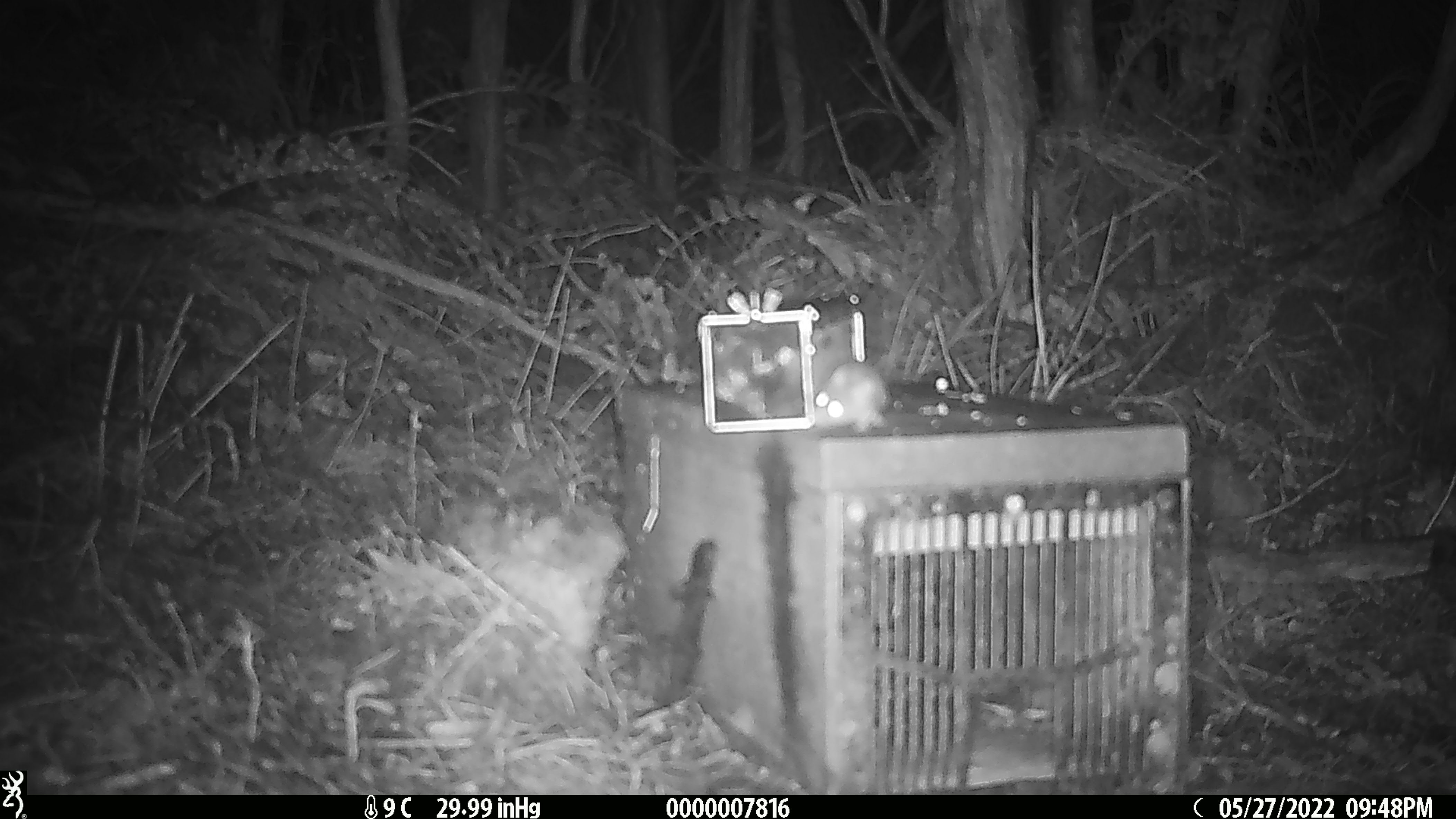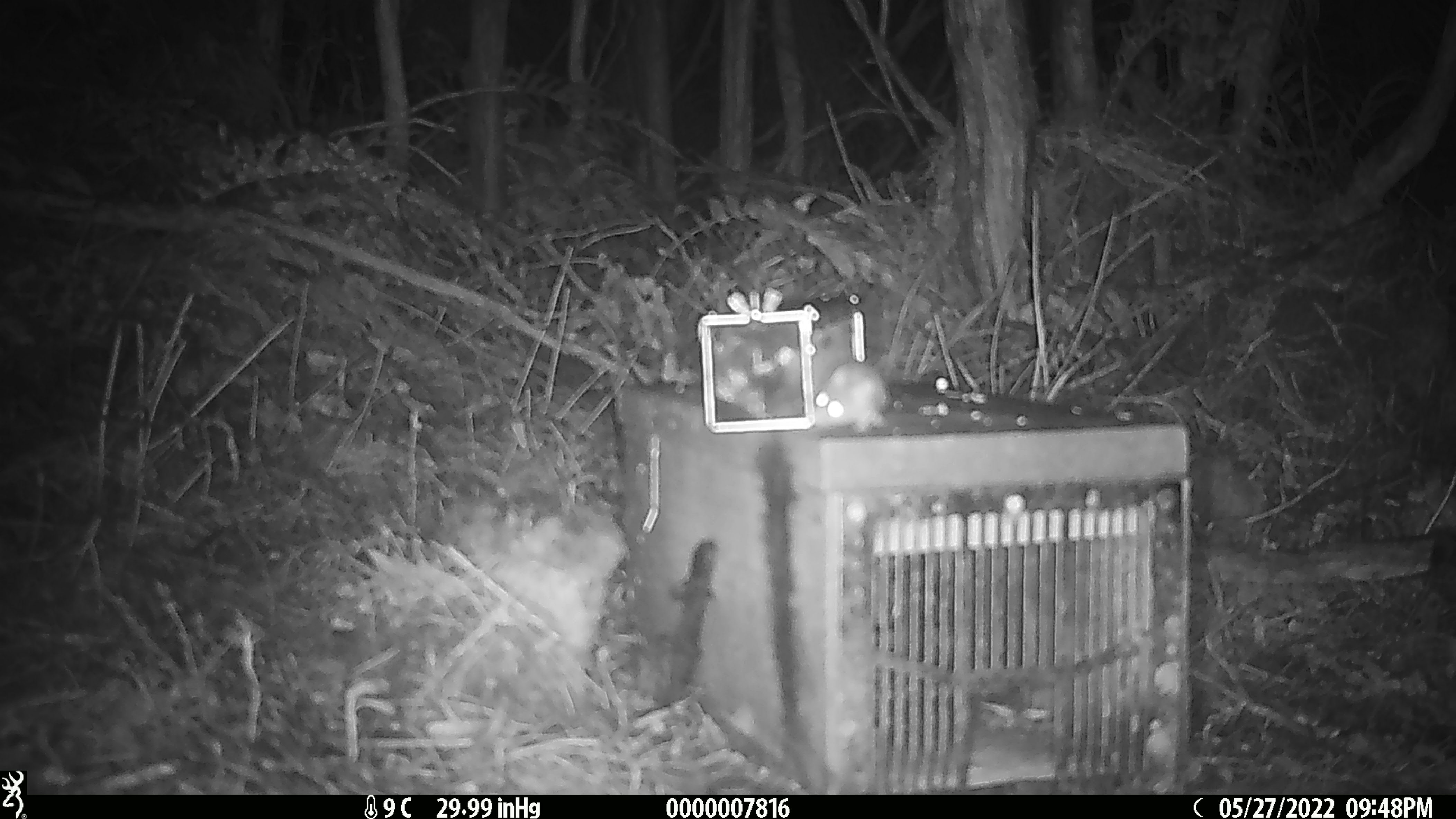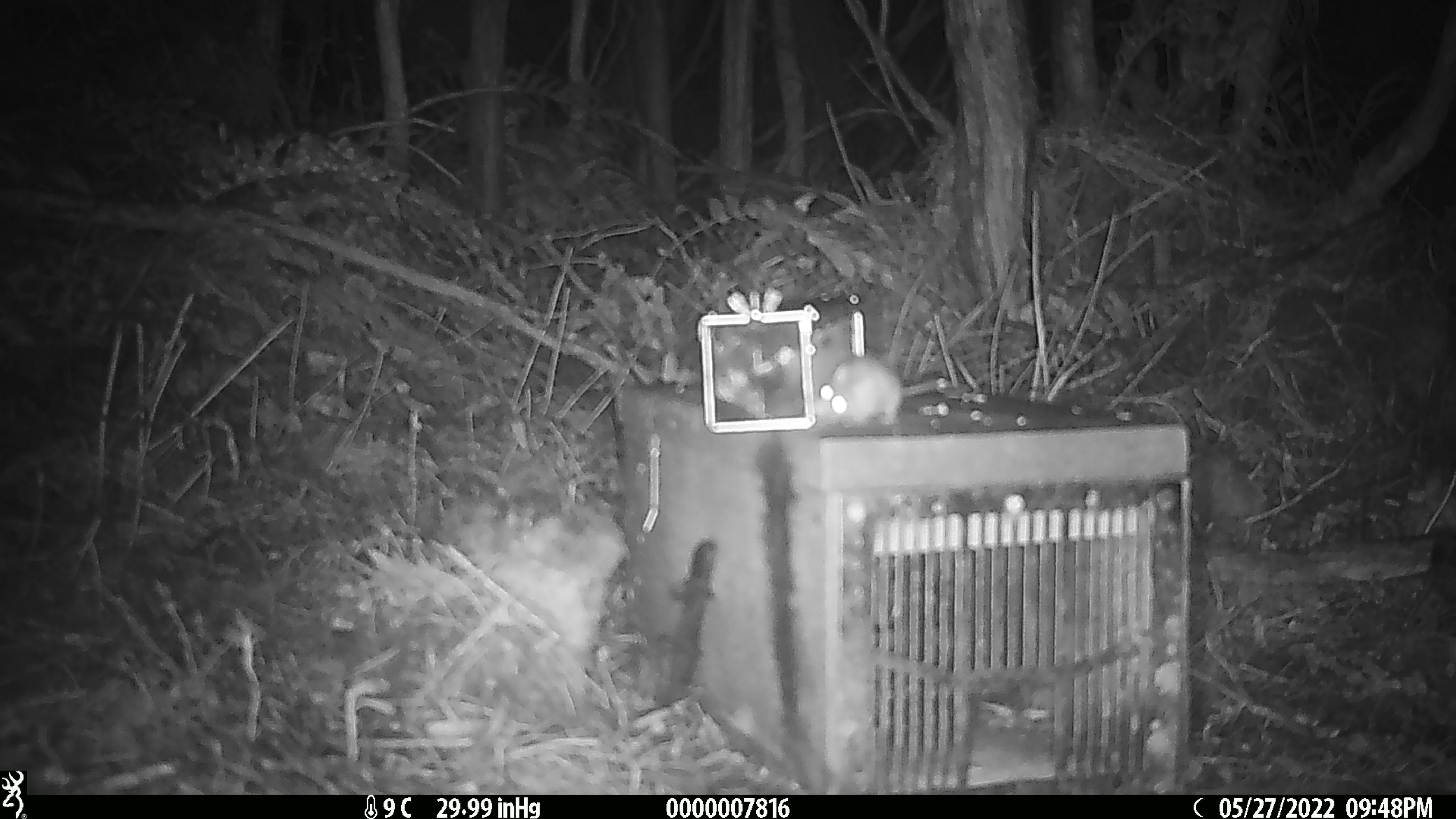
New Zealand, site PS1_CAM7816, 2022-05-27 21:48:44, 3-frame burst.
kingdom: Animalia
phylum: Chordata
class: Mammalia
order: Rodentia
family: Muridae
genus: Mus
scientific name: Mus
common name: mouse